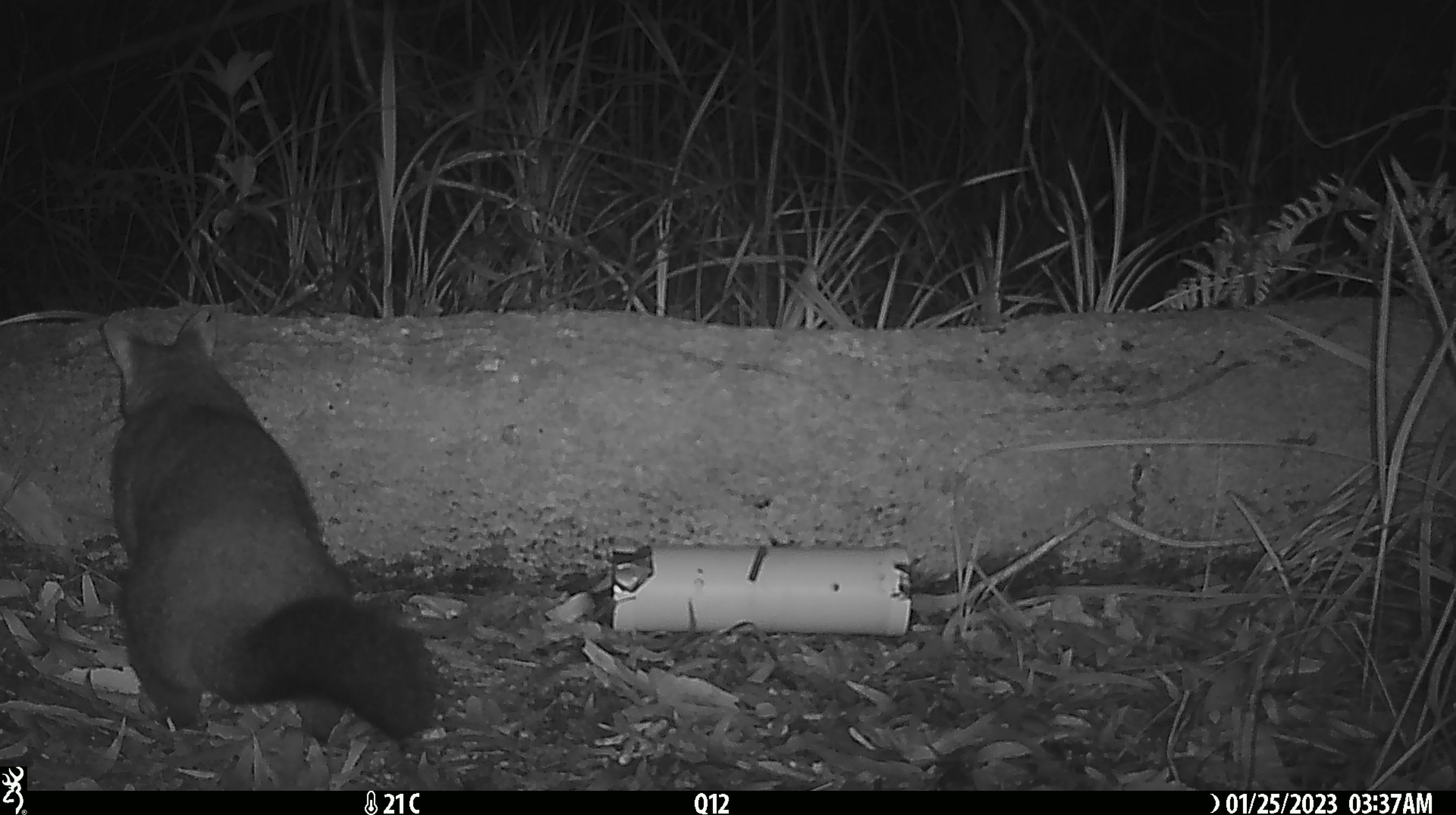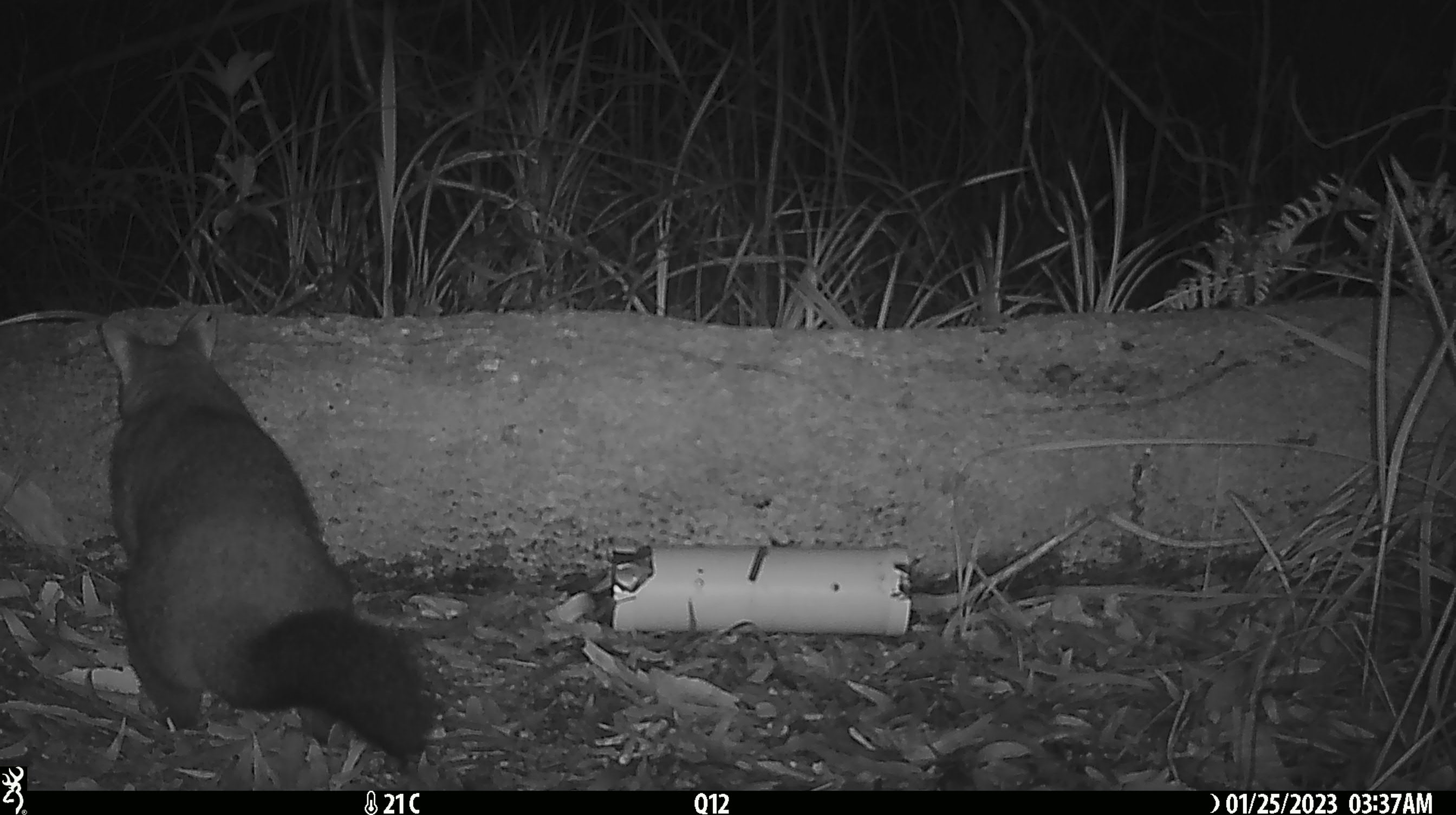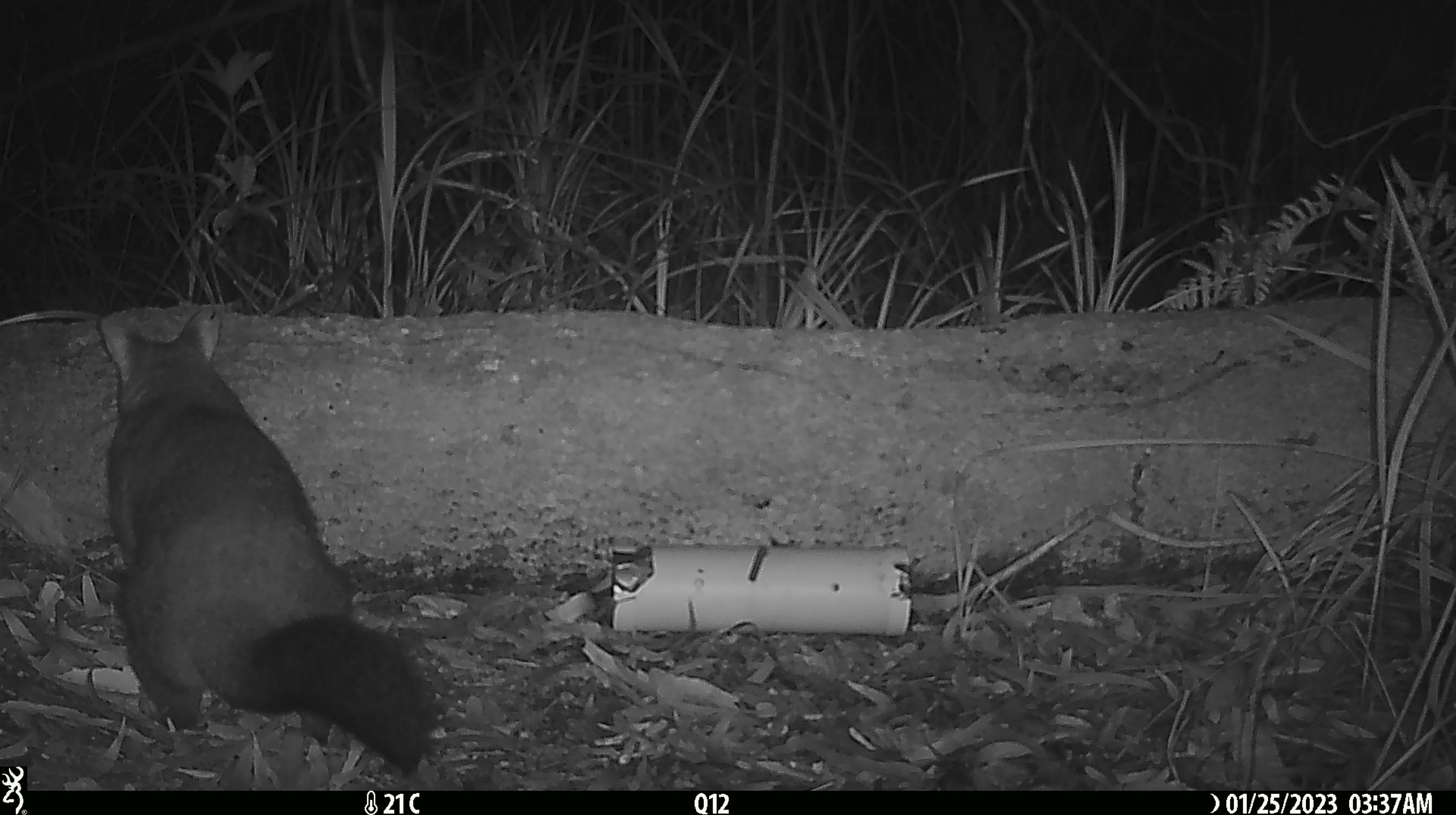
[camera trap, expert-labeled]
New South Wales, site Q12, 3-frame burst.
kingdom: Animalia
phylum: Chordata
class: Mammalia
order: Diprotodontia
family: Phalangeridae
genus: Trichosurus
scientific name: Trichosurus vulpecula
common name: common brushtail possum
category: possum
Possum (common brushtail possum) (Trichosurus vulpecula).